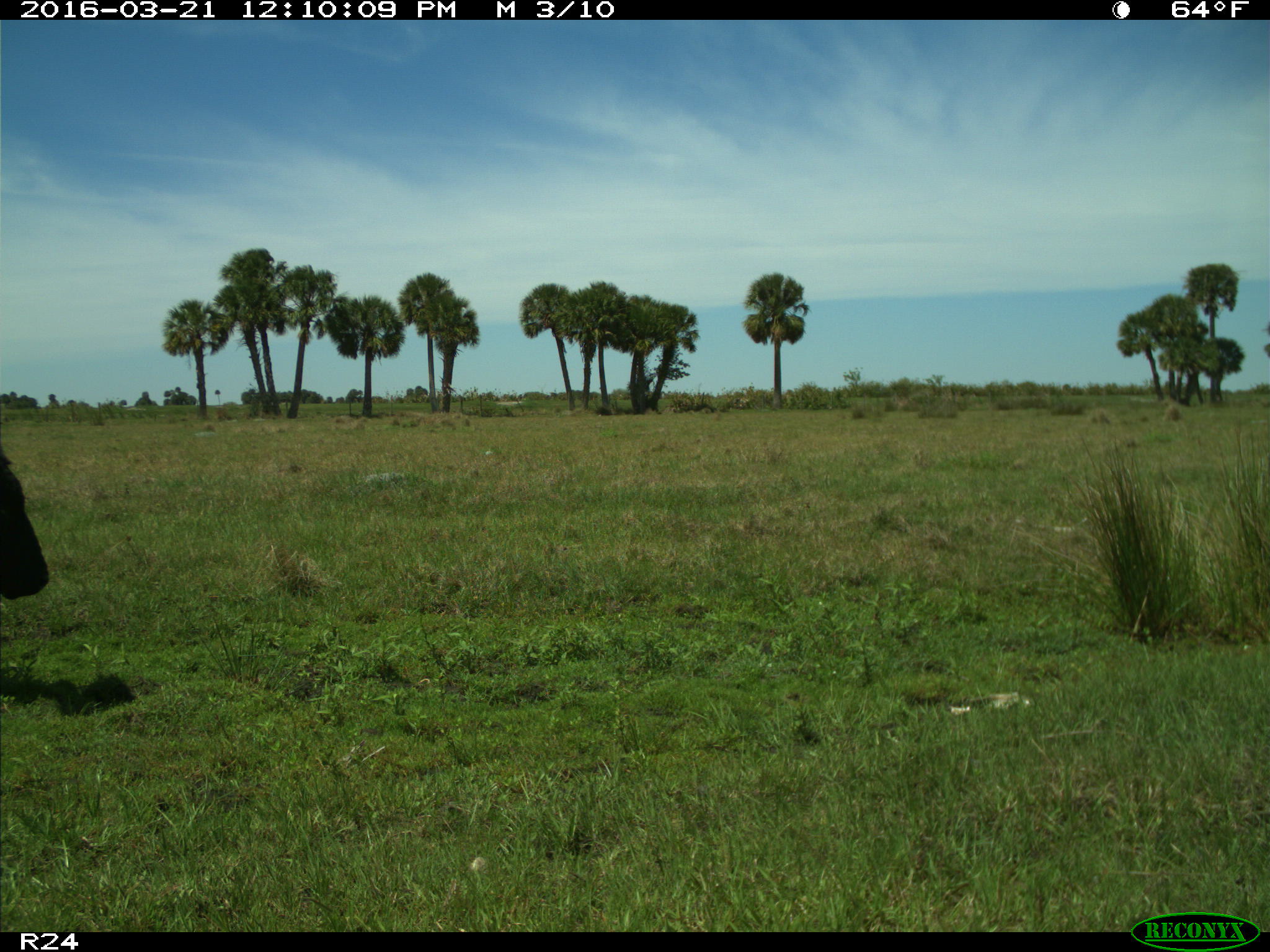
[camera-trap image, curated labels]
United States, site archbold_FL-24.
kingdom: Animalia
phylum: Chordata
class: Mammalia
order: Artiodactyla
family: Bovidae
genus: Bos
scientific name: Bos taurus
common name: domestic cow